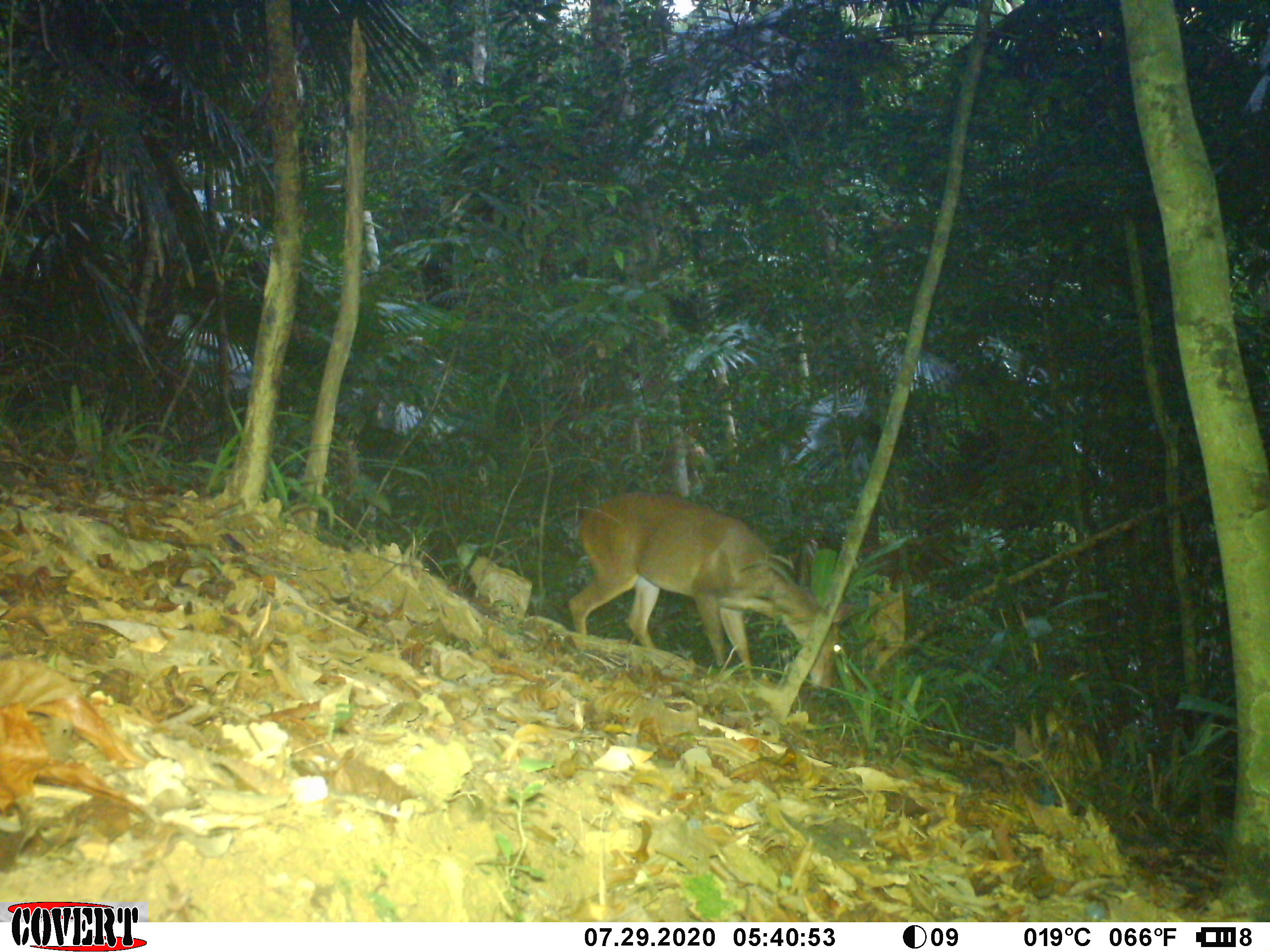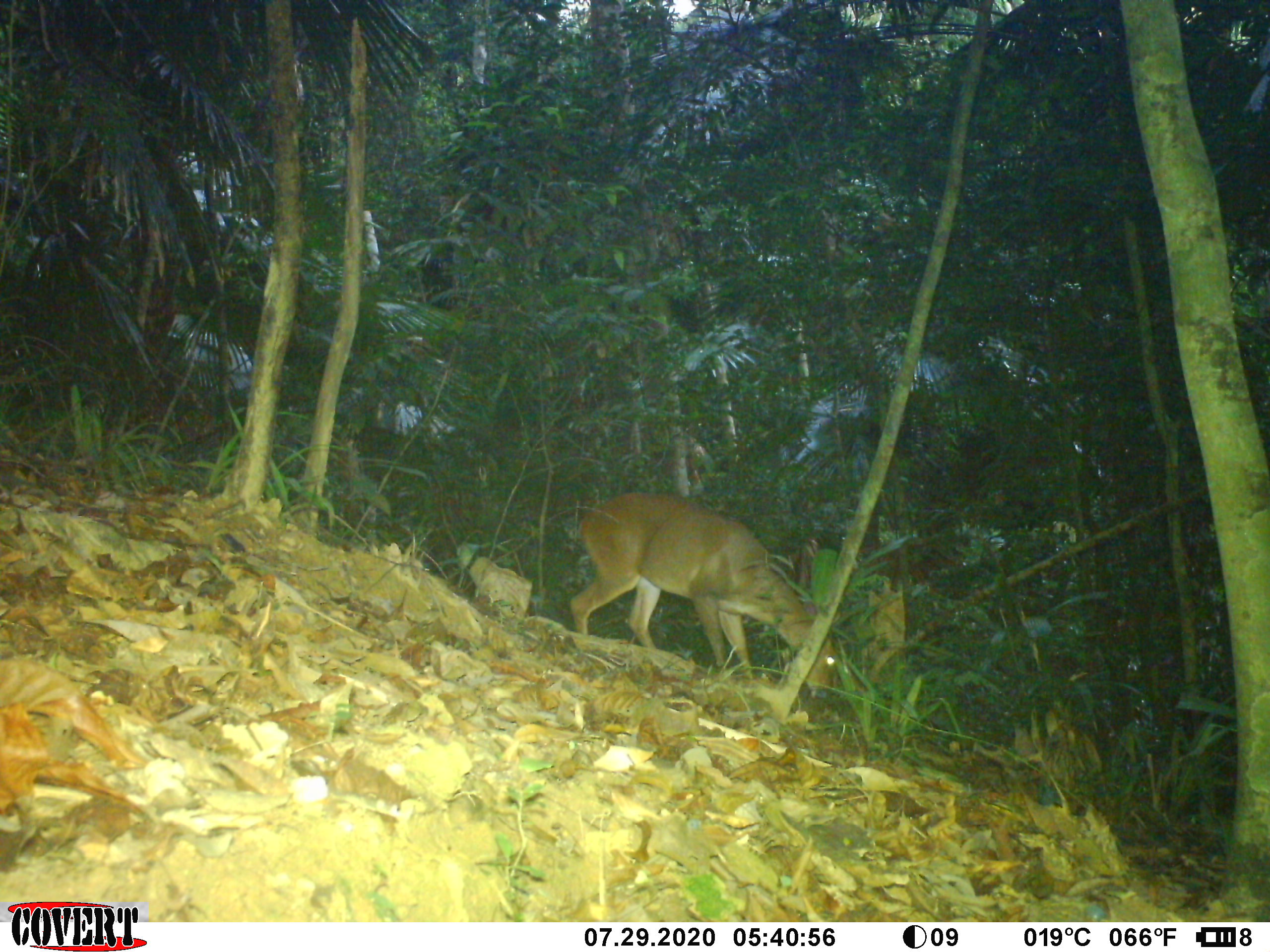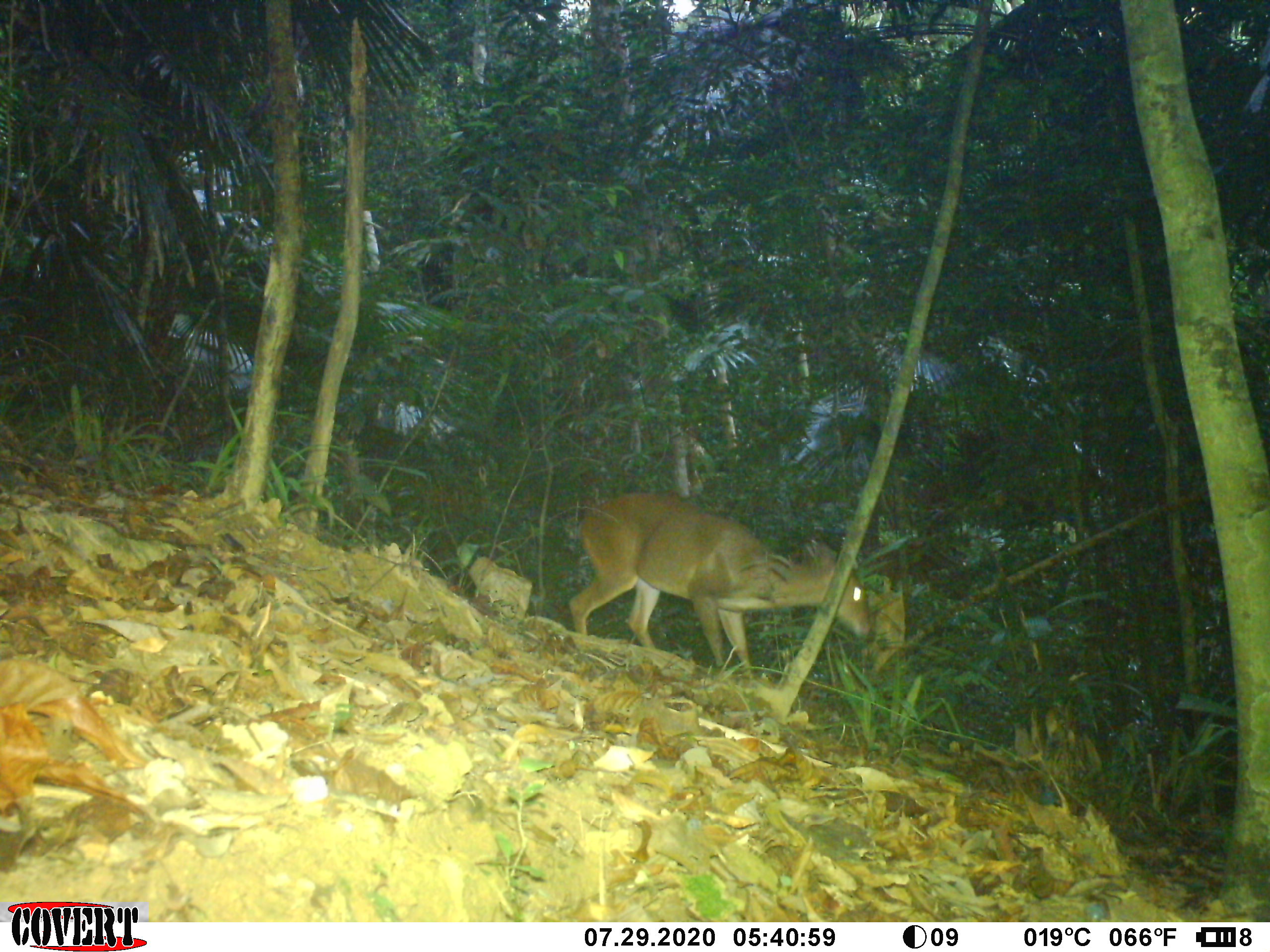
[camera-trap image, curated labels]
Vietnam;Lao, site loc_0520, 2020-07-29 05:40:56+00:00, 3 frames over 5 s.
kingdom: Animalia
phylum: Chordata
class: Mammalia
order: Artiodactyla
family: Cervidae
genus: Muntiacus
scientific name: Muntiacus vuquangensis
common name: large-antlered muntjac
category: large antlered muntjac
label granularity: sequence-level